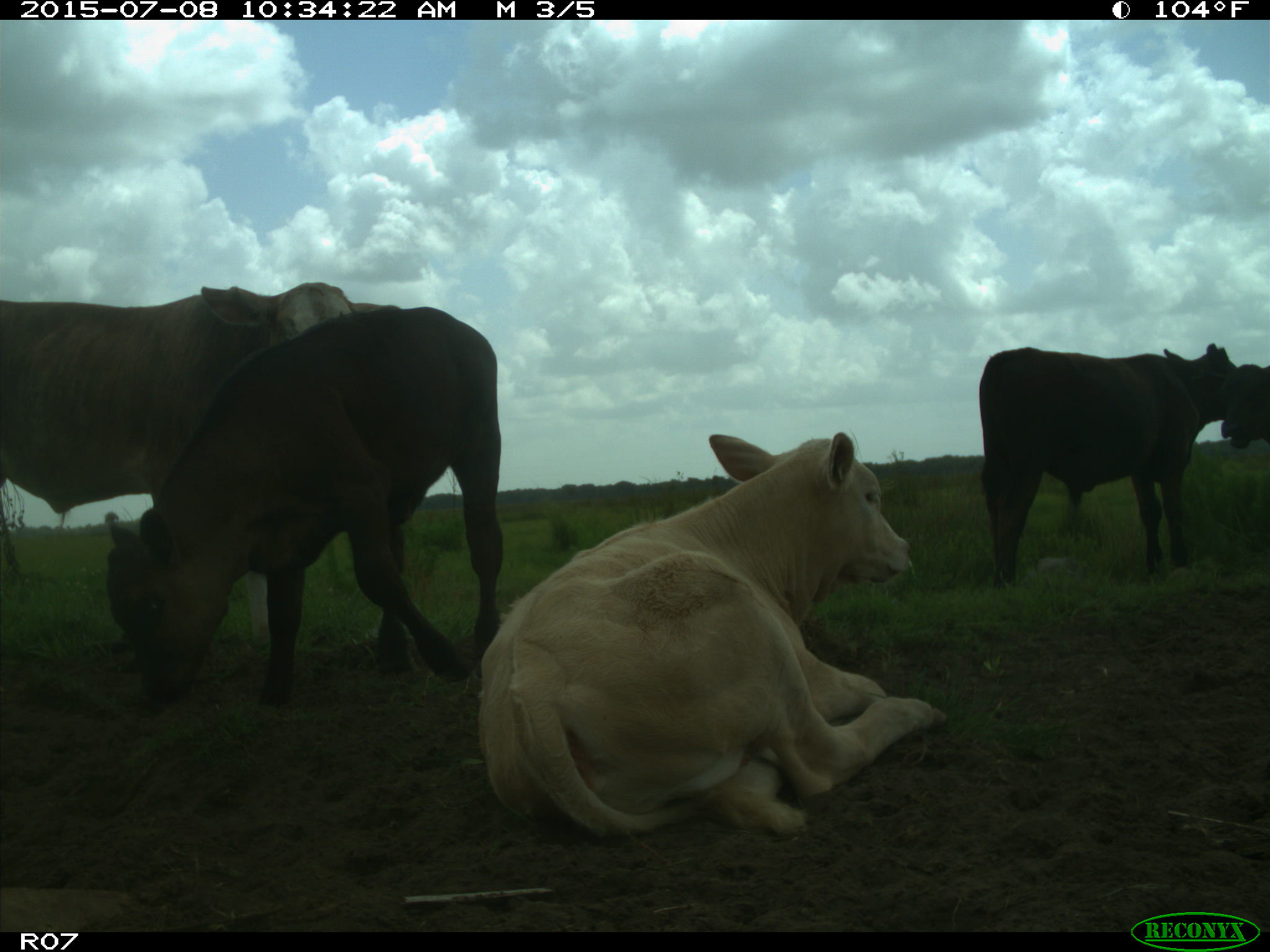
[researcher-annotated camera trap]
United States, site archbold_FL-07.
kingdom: Animalia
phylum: Chordata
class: Mammalia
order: Artiodactyla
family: Bovidae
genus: Bos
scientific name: Bos taurus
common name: domestic cow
Bos taurus (domestic cow).